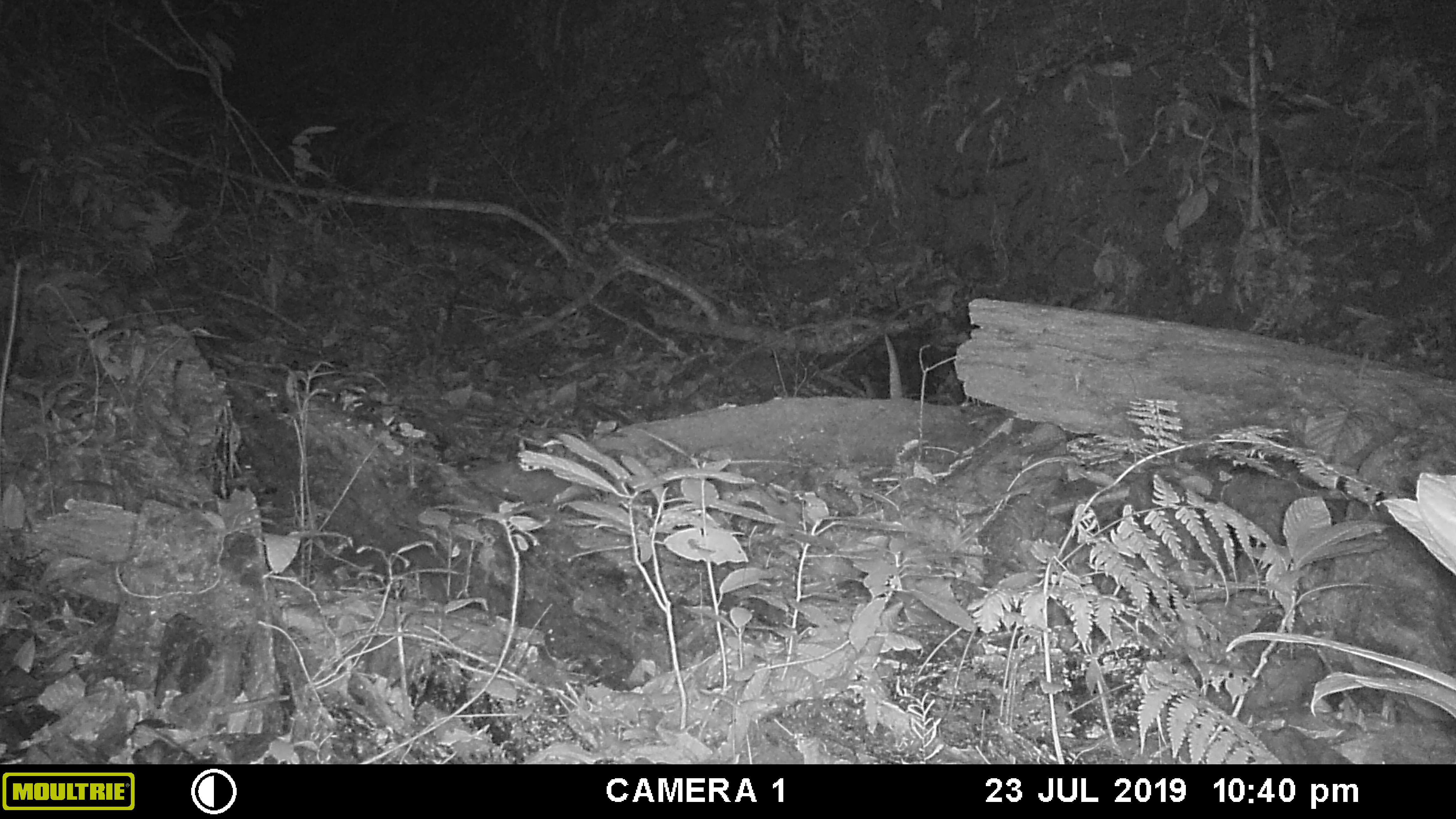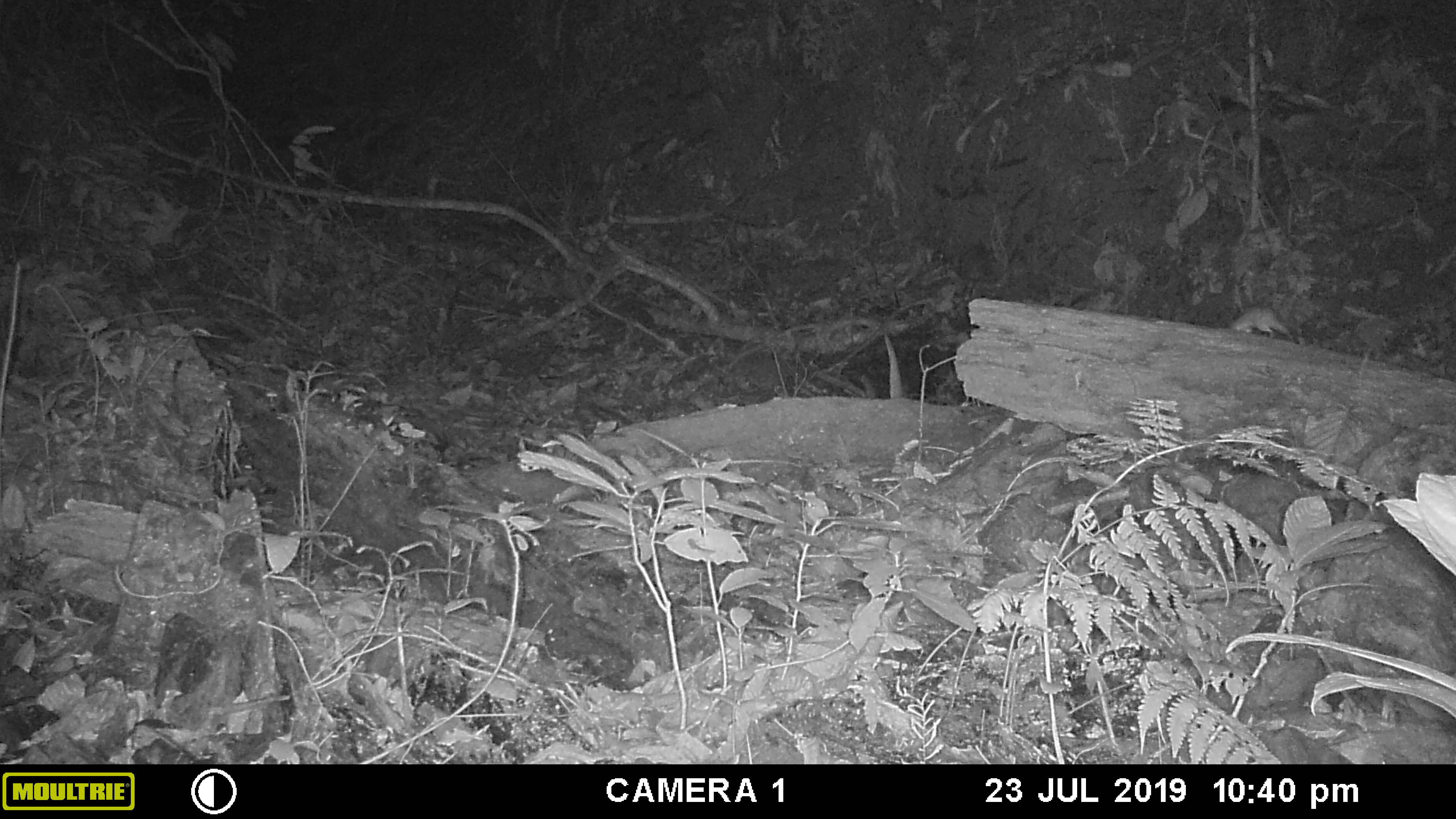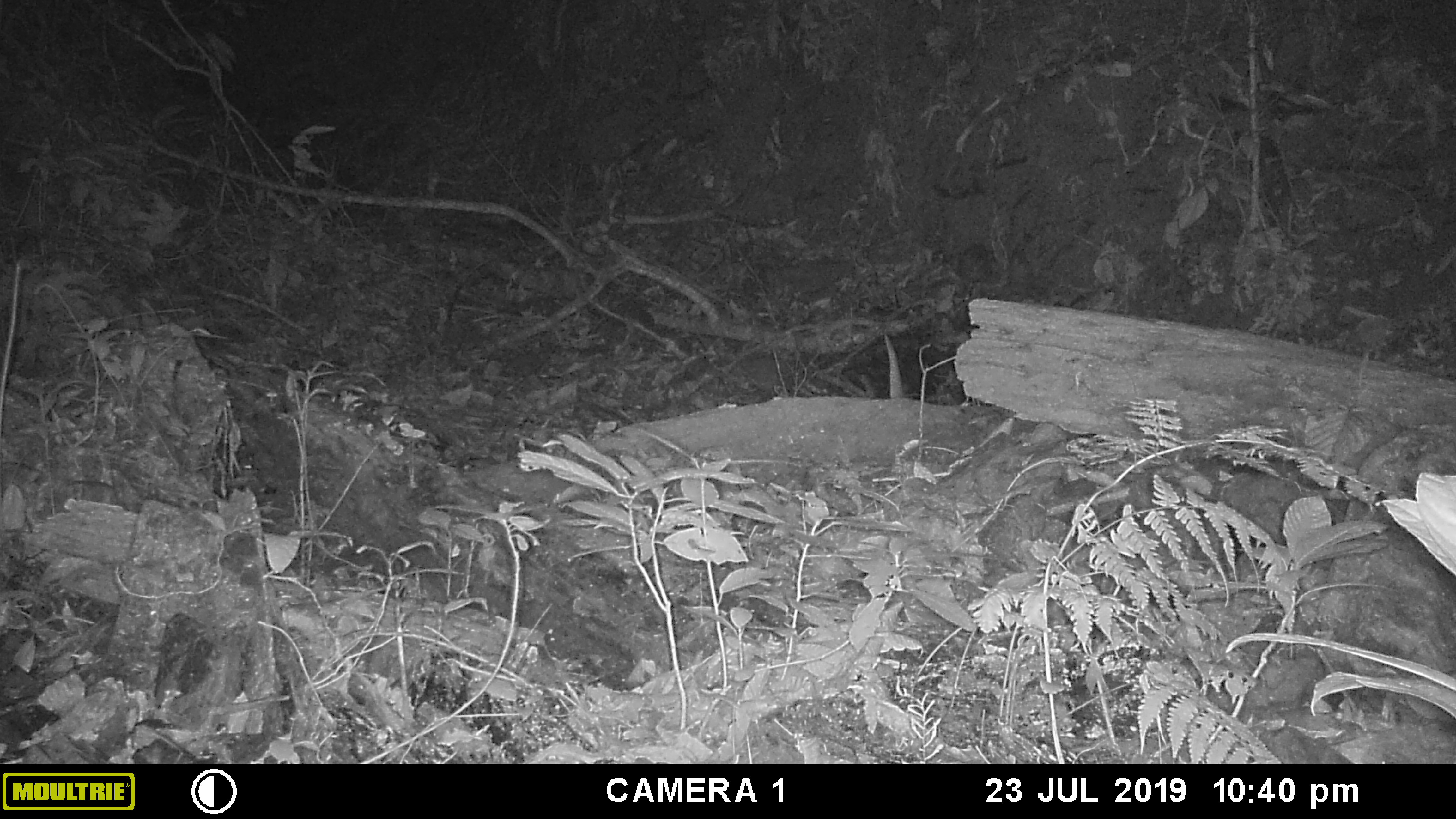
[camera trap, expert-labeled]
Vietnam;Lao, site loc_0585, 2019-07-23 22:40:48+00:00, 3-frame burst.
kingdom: Animalia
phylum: Chordata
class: Mammalia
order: Rodentia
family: Muridae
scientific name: Muridae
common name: old-world mice and rats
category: unidentified murid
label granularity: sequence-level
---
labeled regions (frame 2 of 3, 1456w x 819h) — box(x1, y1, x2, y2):
unidentified murid: box(1230, 306, 1293, 339)